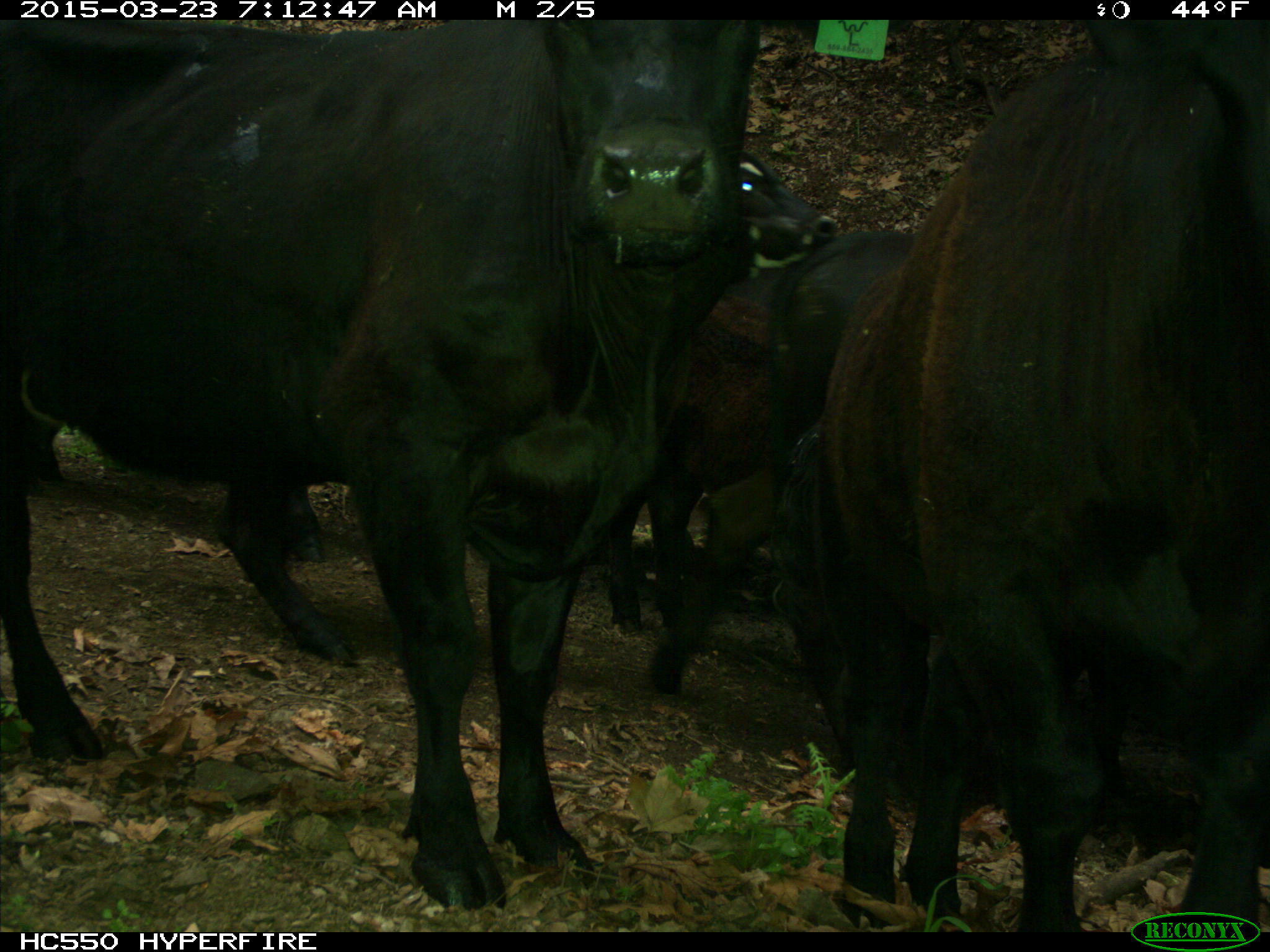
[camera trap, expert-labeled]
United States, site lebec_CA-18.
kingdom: Animalia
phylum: Chordata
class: Mammalia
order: Artiodactyla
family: Bovidae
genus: Bos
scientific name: Bos taurus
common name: domestic cow